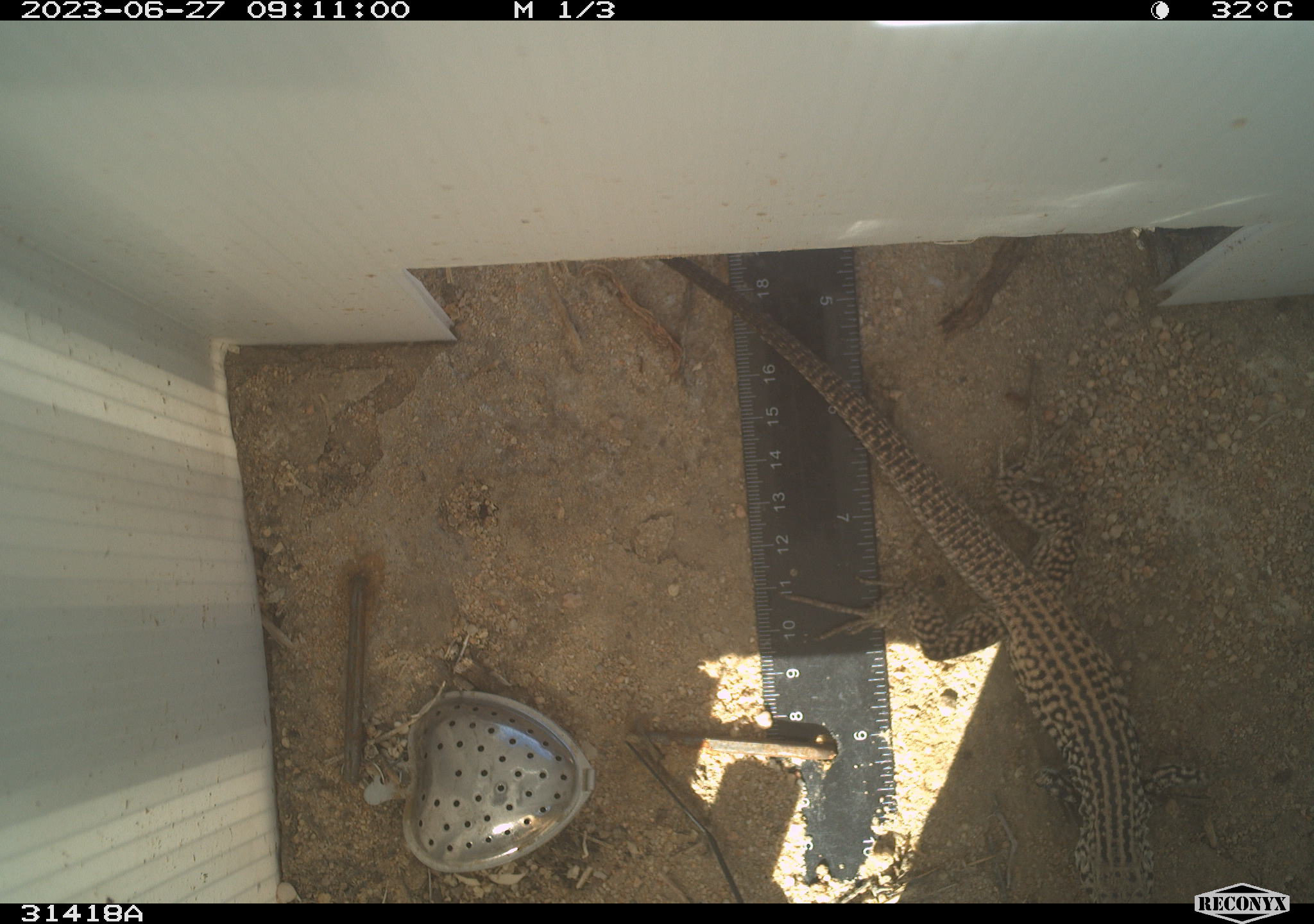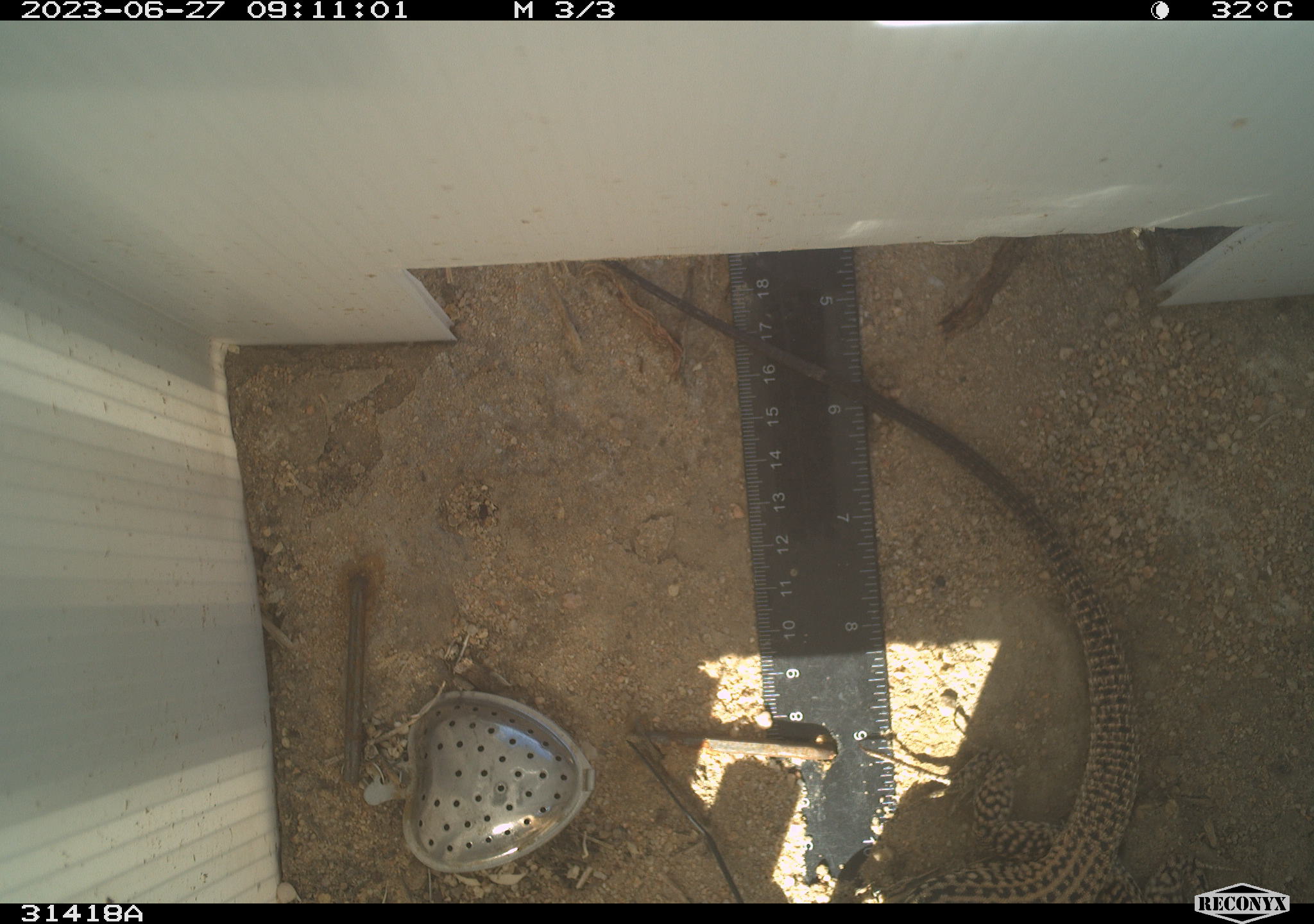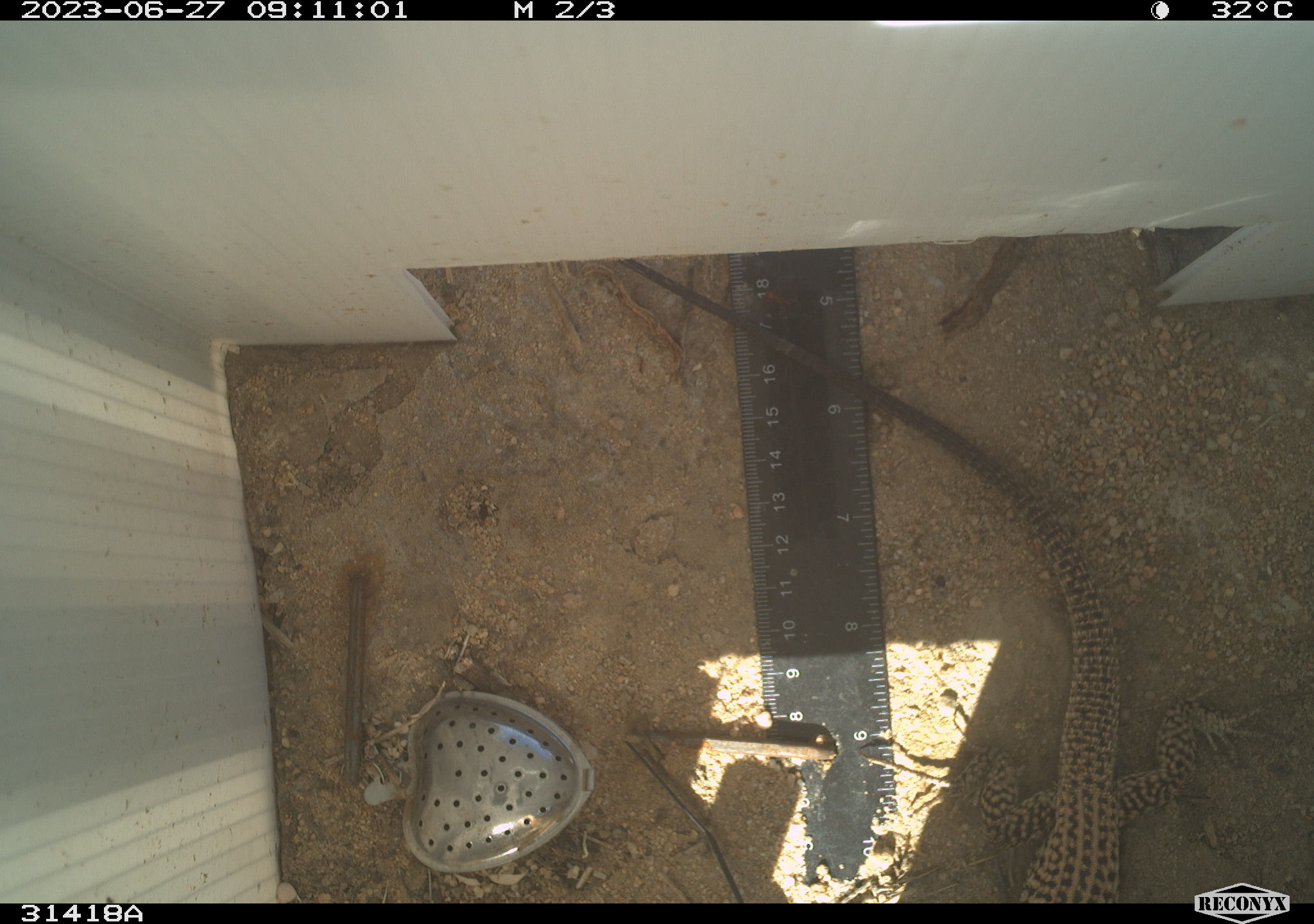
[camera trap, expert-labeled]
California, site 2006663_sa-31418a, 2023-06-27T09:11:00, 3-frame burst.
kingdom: Animalia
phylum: Chordata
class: Reptilia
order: Squamata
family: Teiidae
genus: Aspidoscelis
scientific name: Aspidoscelis tigris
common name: western whiptail